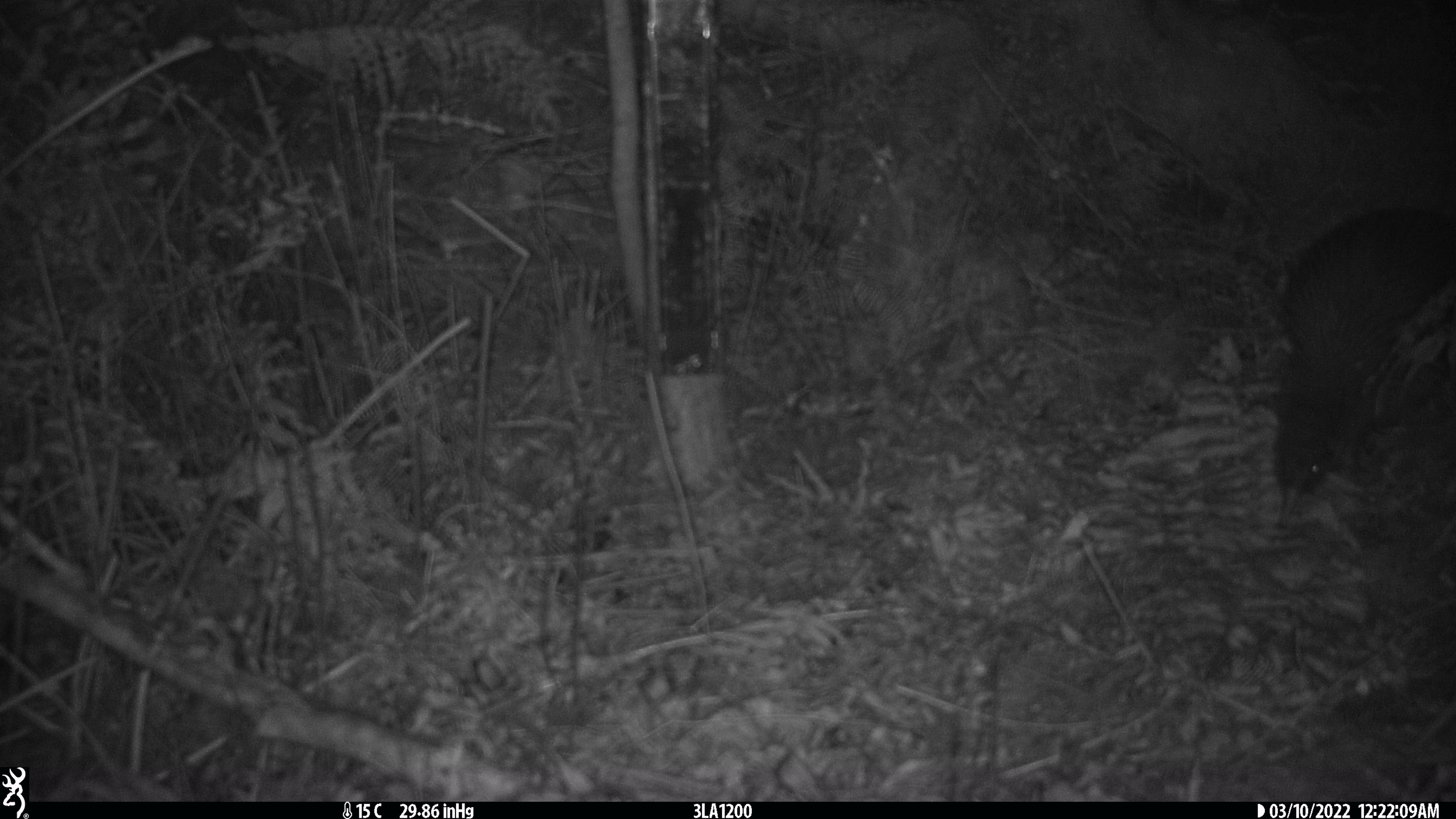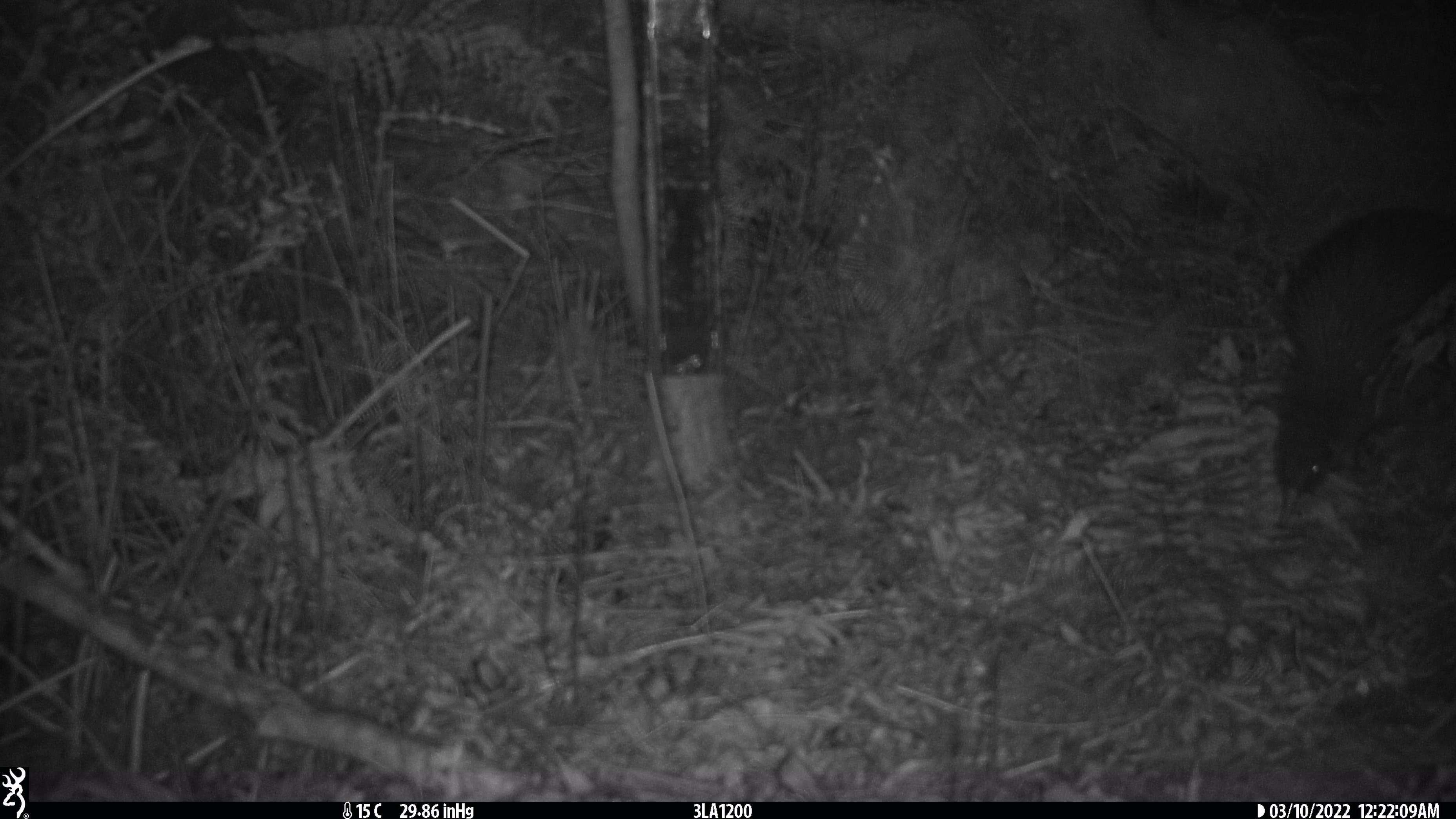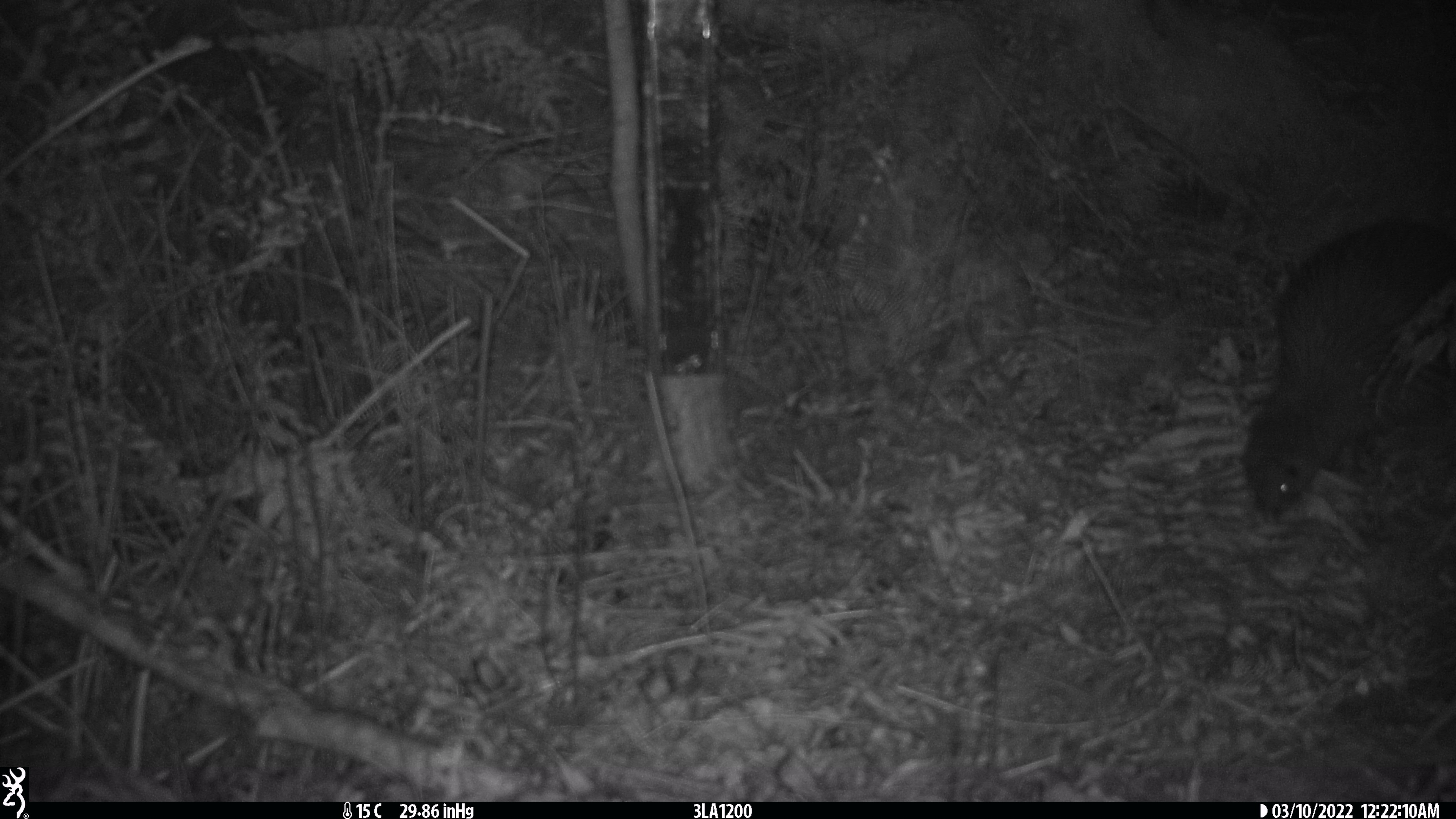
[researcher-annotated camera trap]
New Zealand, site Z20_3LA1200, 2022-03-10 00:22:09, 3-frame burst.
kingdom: Animalia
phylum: Chordata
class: Aves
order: Apterygiformes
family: Apterygidae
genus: Apteryx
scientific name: Apteryx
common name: kiwi